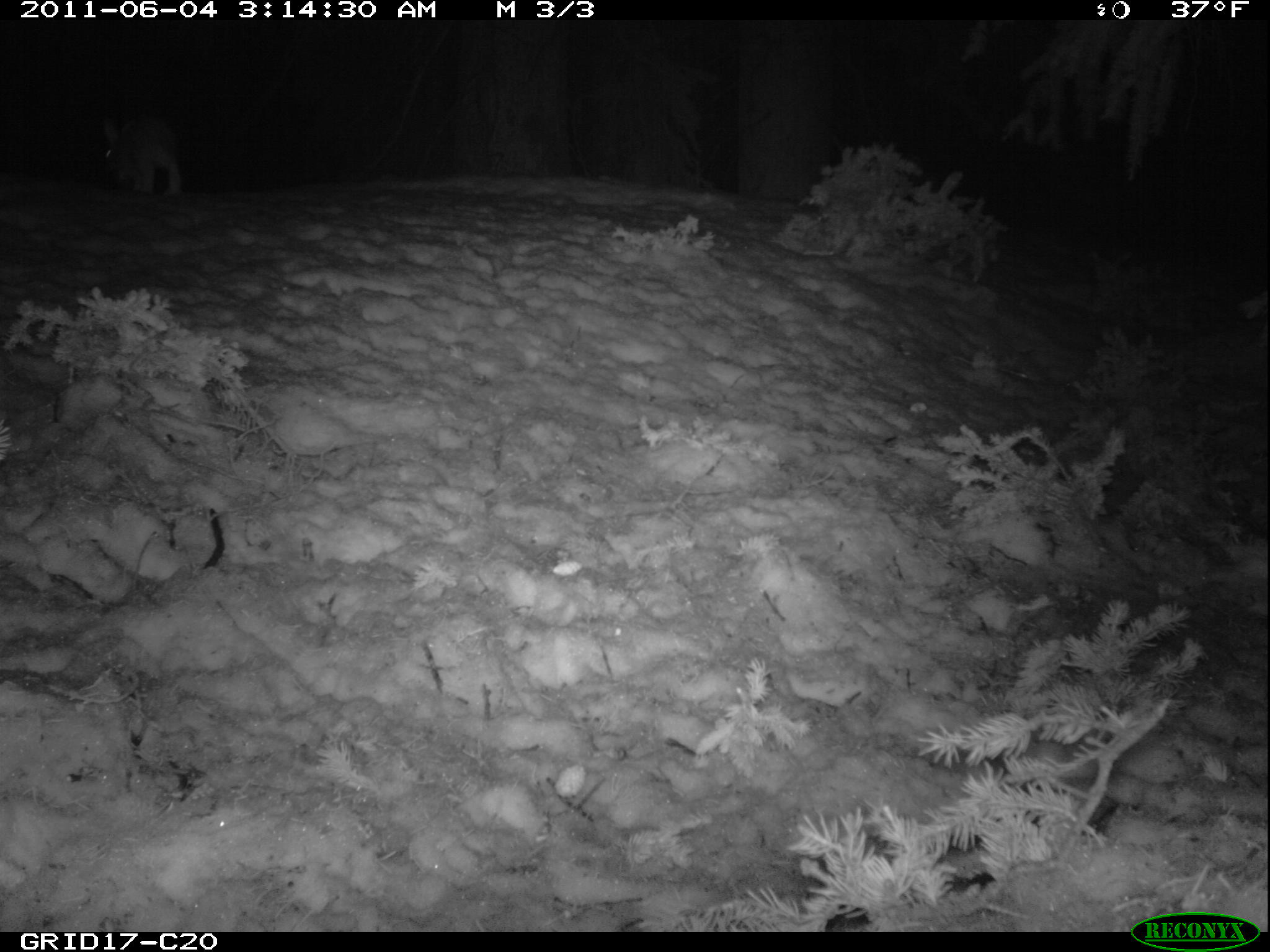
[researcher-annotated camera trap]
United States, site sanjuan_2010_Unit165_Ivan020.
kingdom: Animalia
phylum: Chordata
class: Mammalia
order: Lagomorpha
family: Leporidae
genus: Lepus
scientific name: Lepus americanus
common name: snowshoe hare